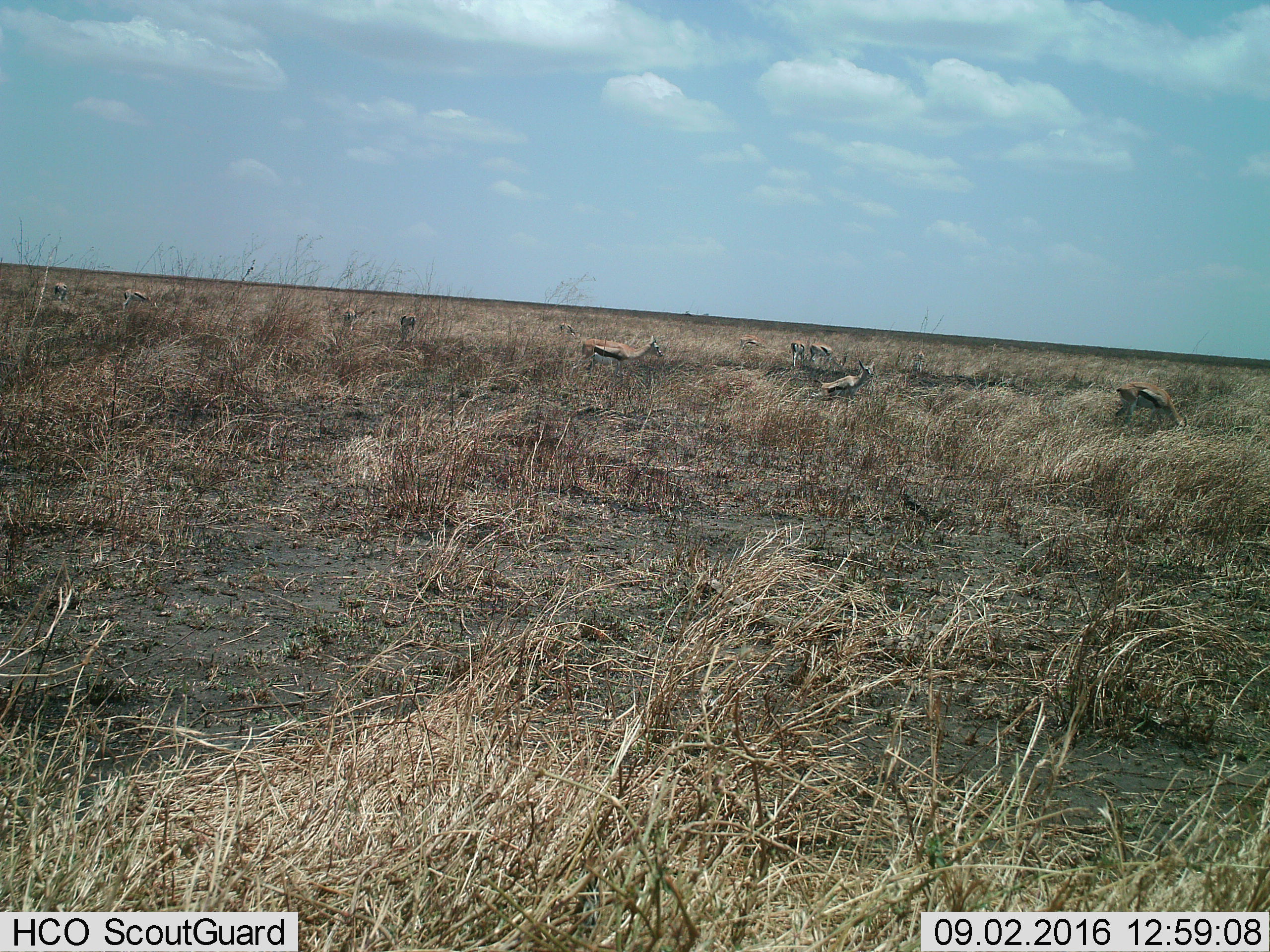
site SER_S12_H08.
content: unidentified animal